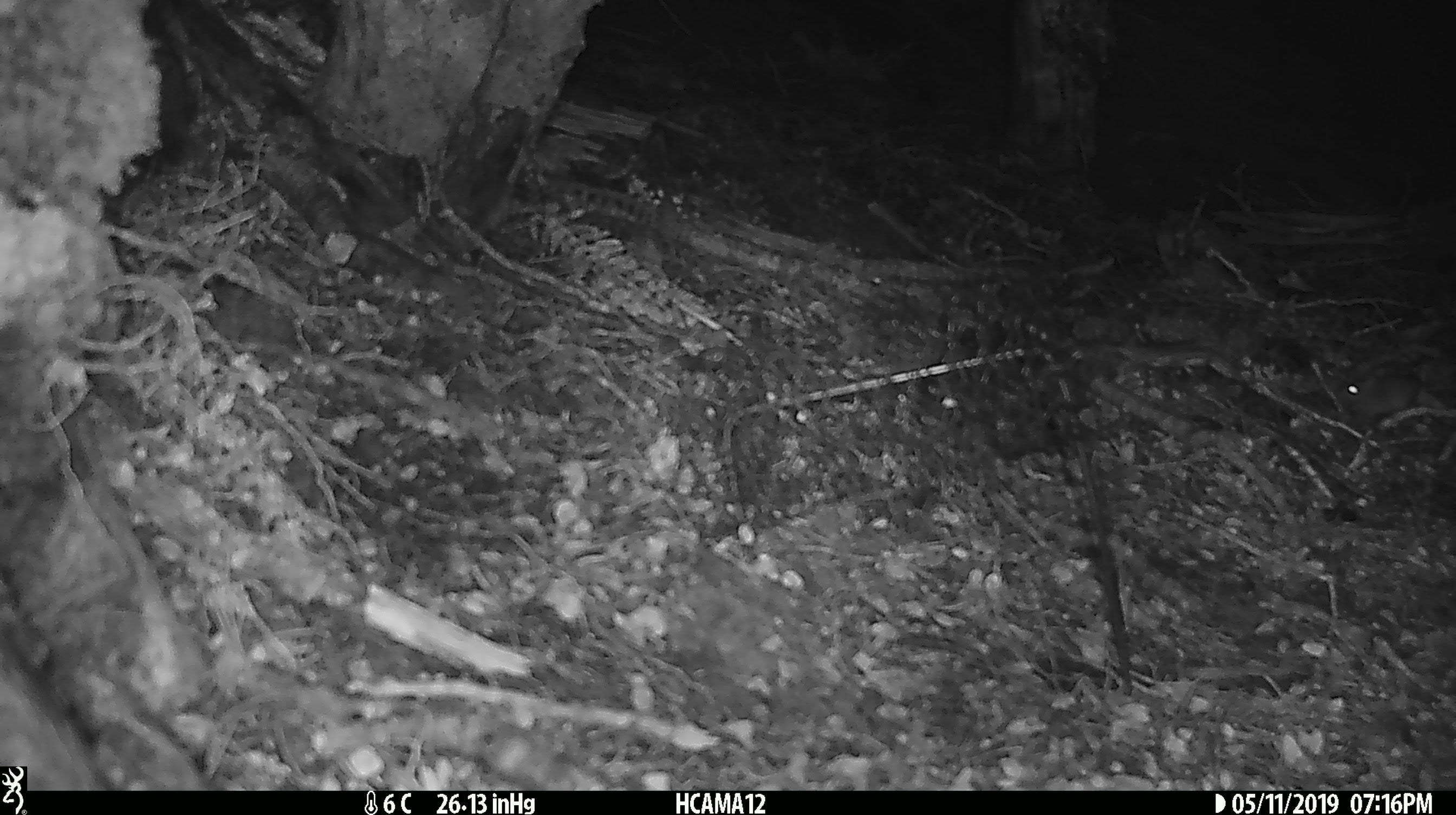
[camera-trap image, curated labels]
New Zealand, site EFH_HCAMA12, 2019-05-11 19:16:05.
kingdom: Animalia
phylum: Chordata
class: Mammalia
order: Rodentia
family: Muridae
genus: Mus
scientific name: Mus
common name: mouse